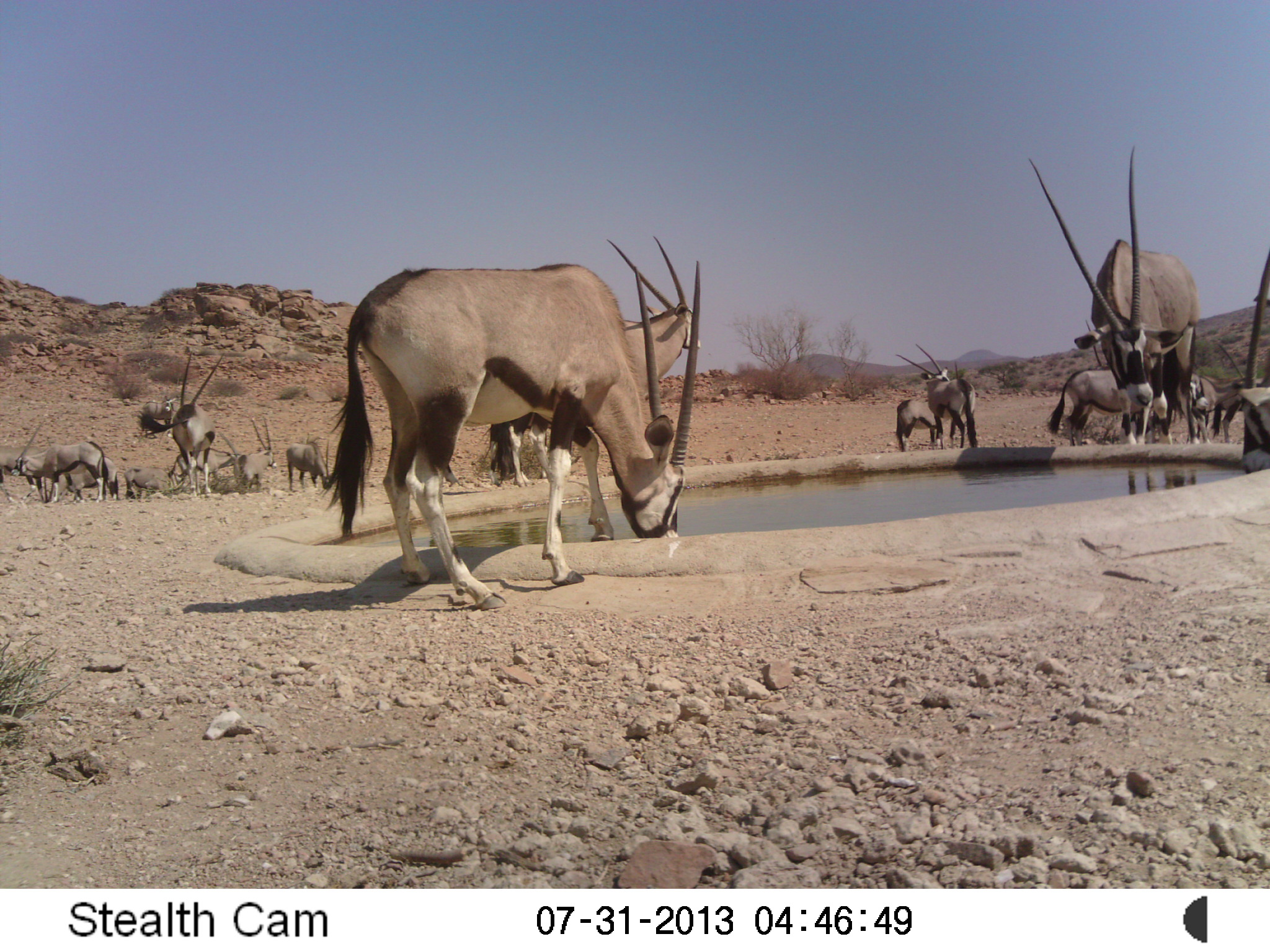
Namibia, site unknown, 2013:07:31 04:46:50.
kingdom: Animalia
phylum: Chordata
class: Mammalia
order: Artiodactyla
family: Bovidae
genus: Oryx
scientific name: Oryx gazella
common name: gemsbok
Oryx gazella (gemsbok).